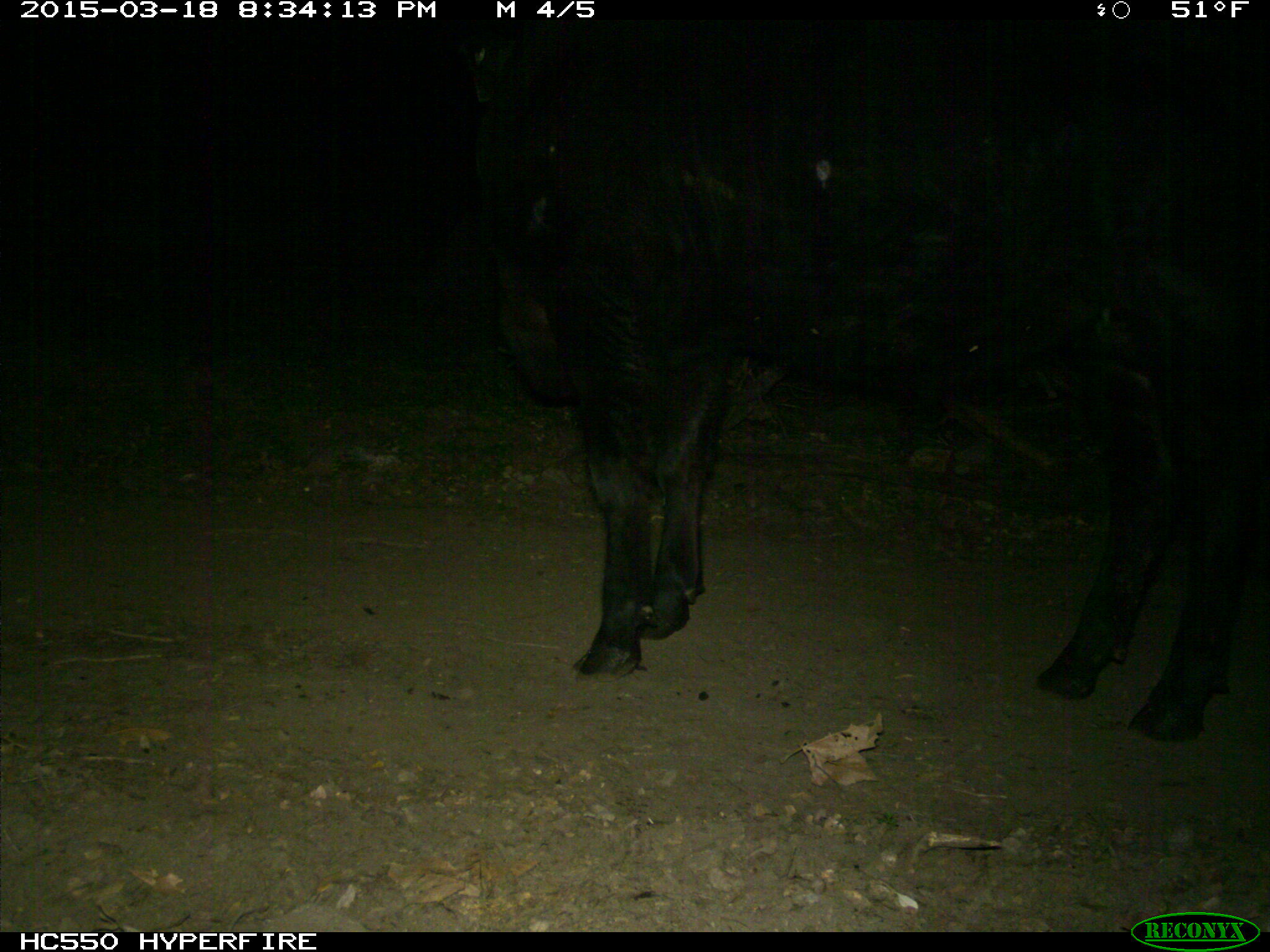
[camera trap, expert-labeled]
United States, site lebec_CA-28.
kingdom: Animalia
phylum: Chordata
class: Mammalia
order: Artiodactyla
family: Bovidae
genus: Bos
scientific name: Bos taurus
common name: domestic cow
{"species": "Bos taurus (domestic cow)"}